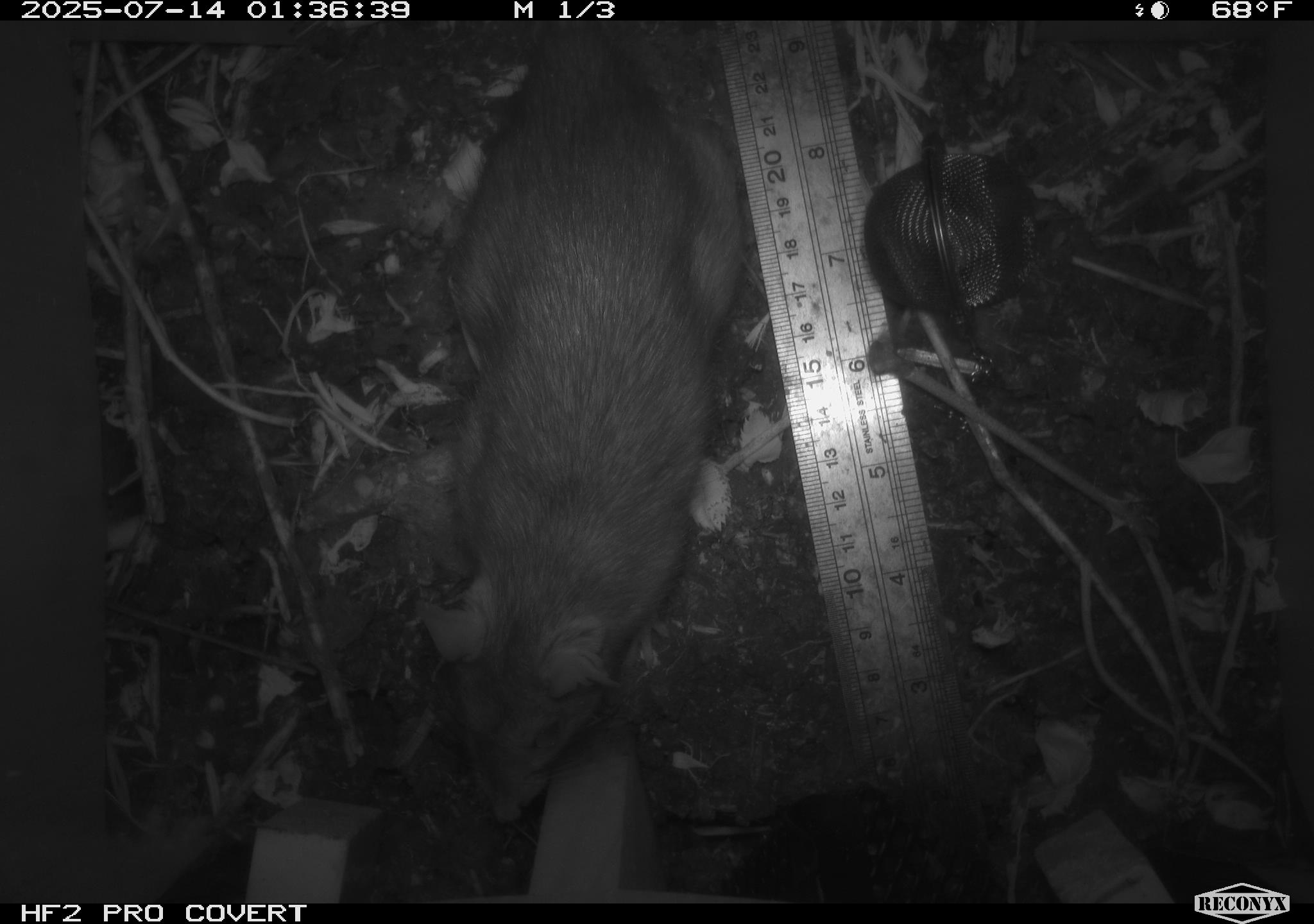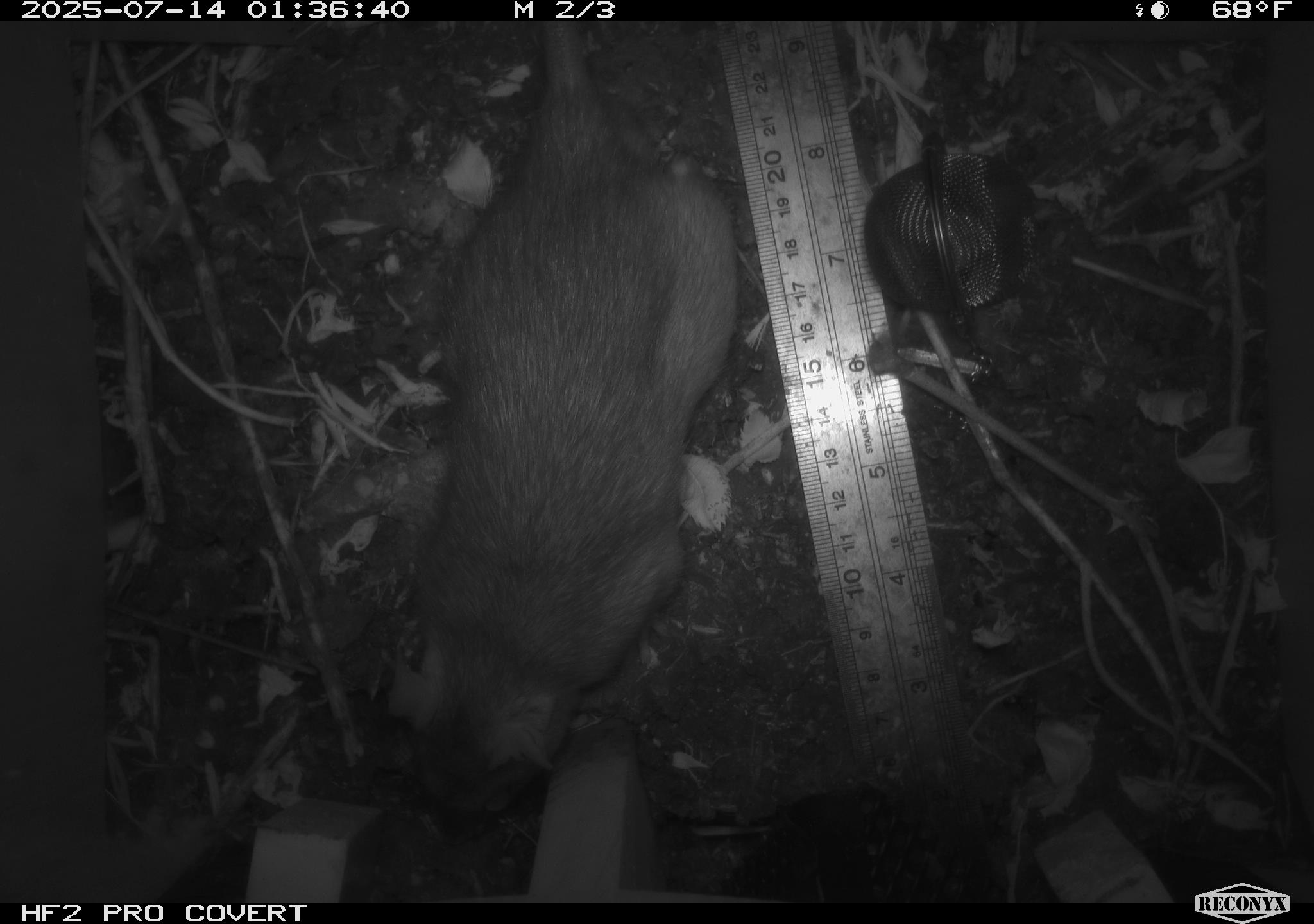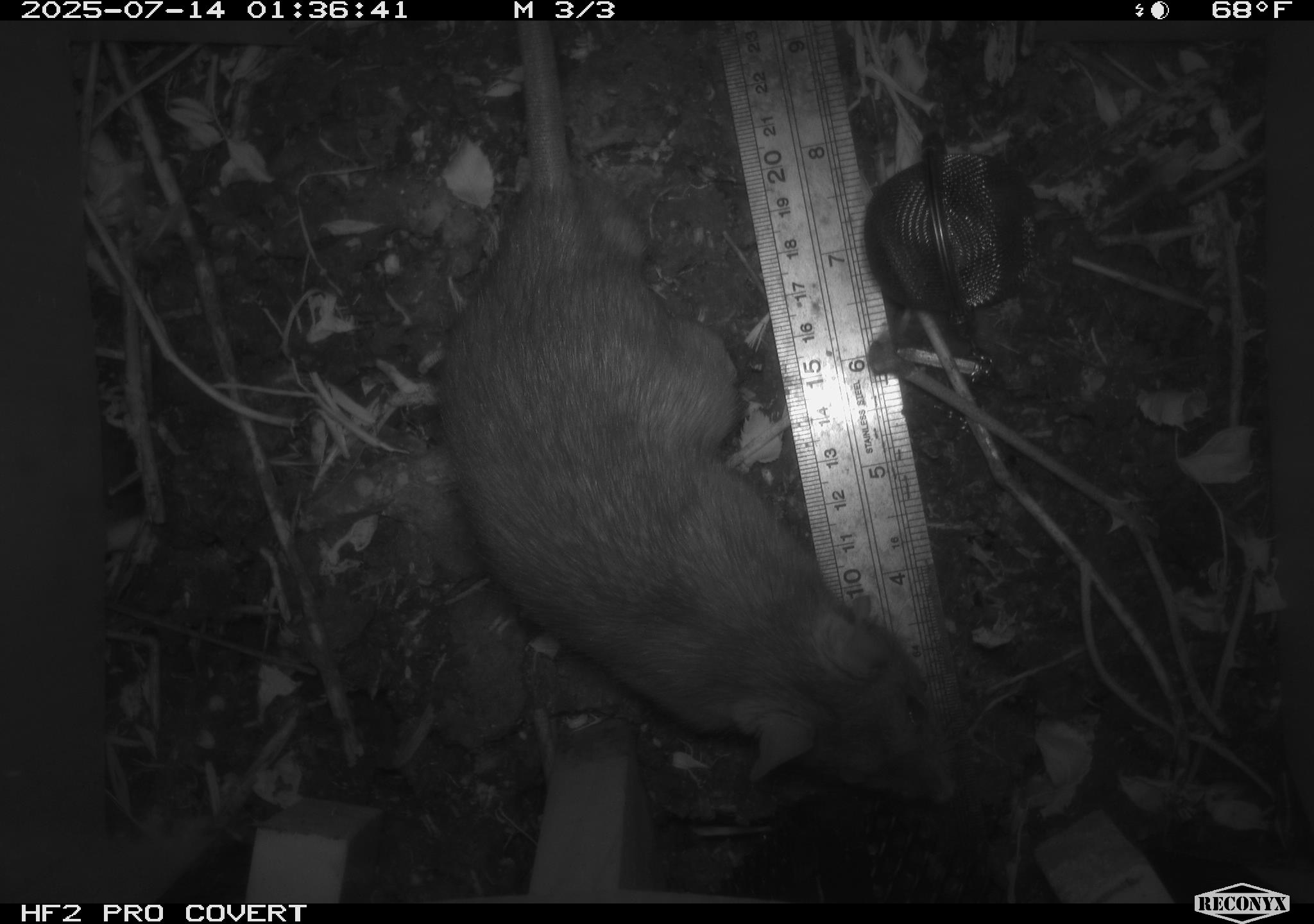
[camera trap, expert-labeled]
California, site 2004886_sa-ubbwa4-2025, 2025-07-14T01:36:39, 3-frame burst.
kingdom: Animalia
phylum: Chordata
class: Mammalia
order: Rodentia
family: Muridae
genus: Rattus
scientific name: Rattus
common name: rat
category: rattus species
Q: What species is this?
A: Rattus species (rat) (Rattus).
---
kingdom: Animalia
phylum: Chordata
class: Mammalia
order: Rodentia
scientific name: Rodentia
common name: rodent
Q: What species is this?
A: Rodent (Rodentia).